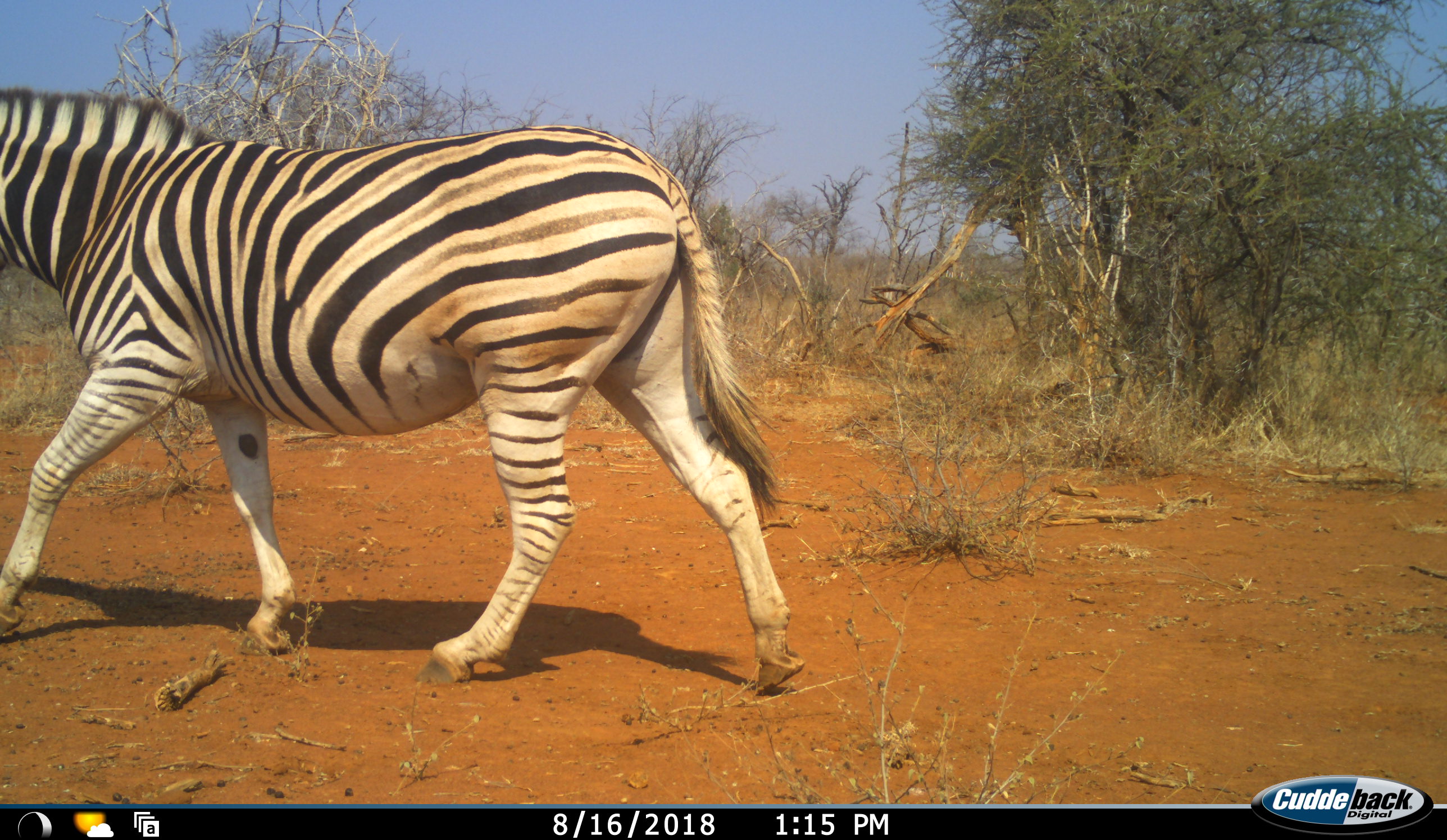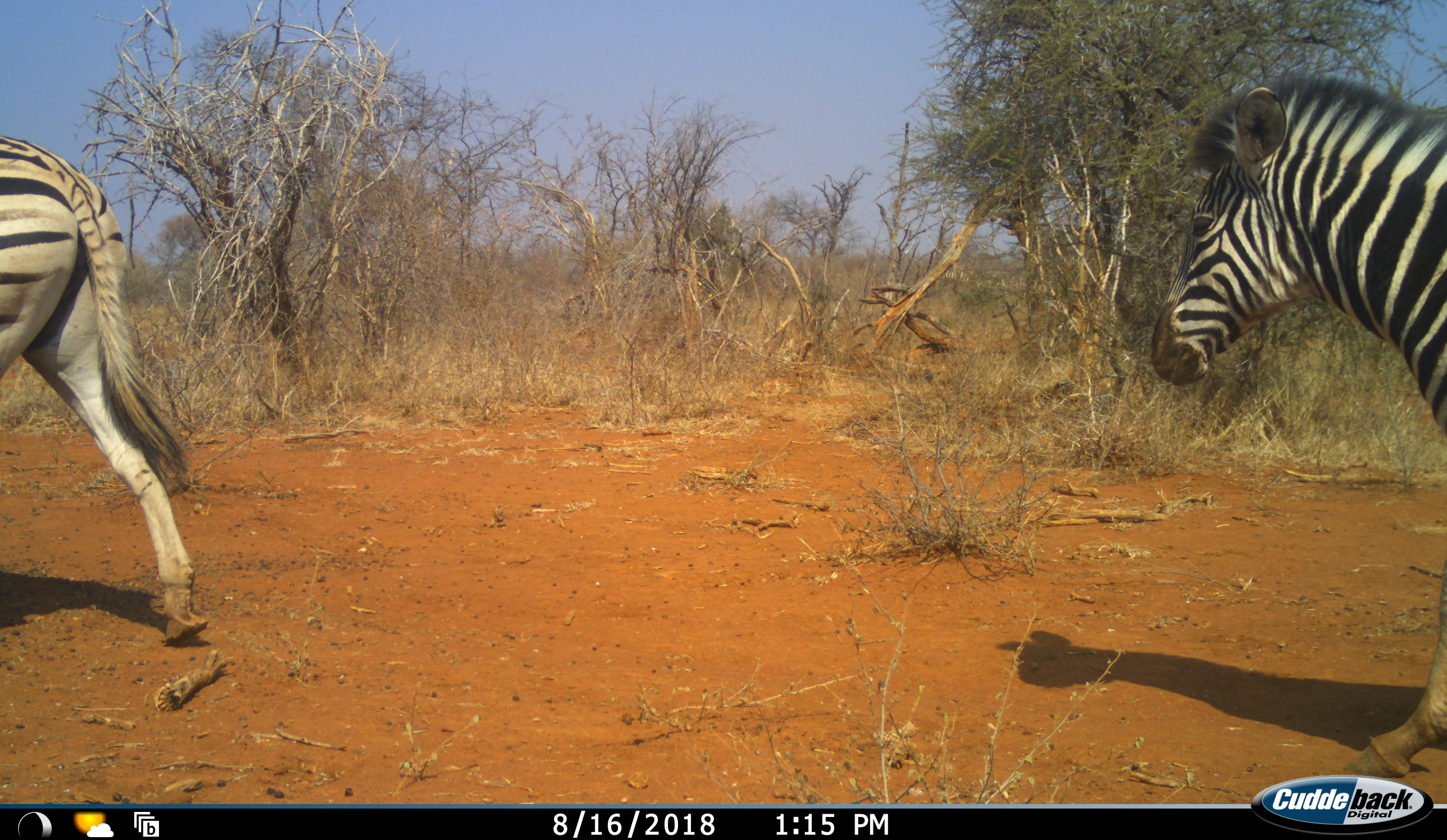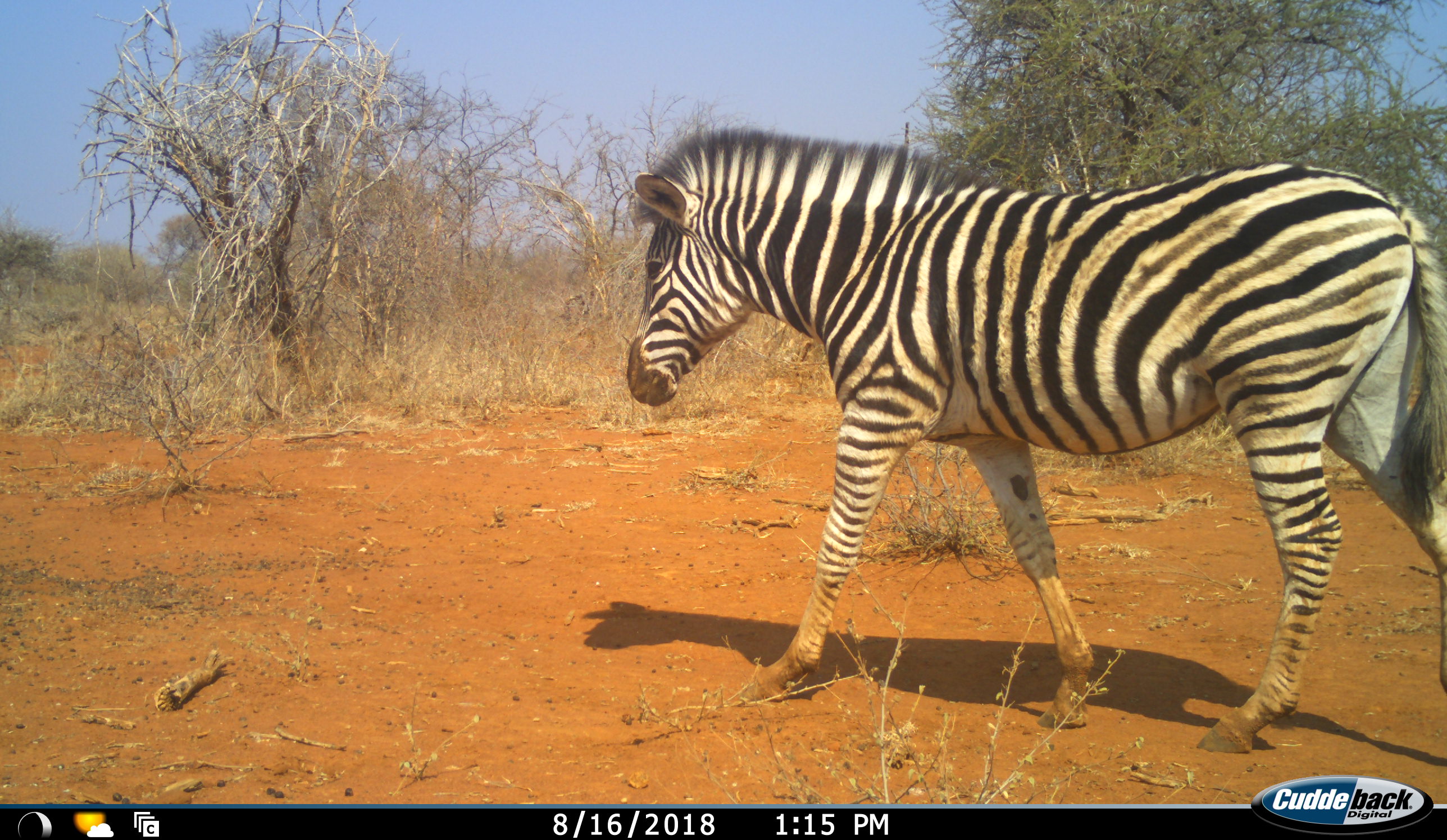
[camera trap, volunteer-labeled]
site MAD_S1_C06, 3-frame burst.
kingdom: Animalia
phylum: Chordata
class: Mammalia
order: Perissodactyla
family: Equidae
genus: Equus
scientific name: Equus quagga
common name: plains zebra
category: zebraplains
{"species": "zebraplains (plains zebra) (Equus quagga)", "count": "2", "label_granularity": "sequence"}